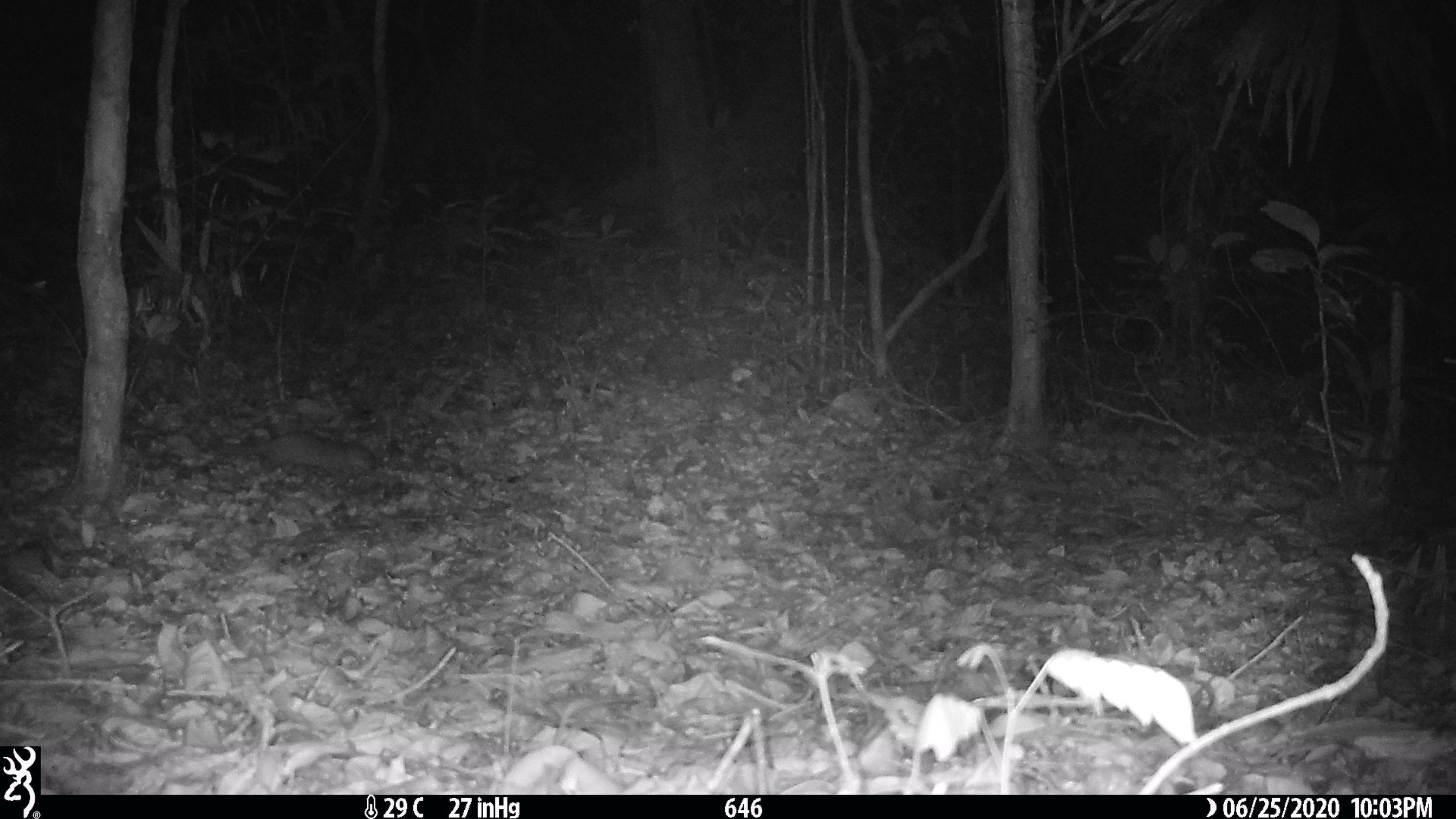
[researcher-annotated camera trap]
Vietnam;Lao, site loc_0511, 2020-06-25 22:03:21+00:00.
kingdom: Animalia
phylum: Chordata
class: Mammalia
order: Carnivora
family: Mustelidae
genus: Melogale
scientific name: Melogale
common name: ferret badger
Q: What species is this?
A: Ferret badger (Melogale).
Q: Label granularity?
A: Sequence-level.